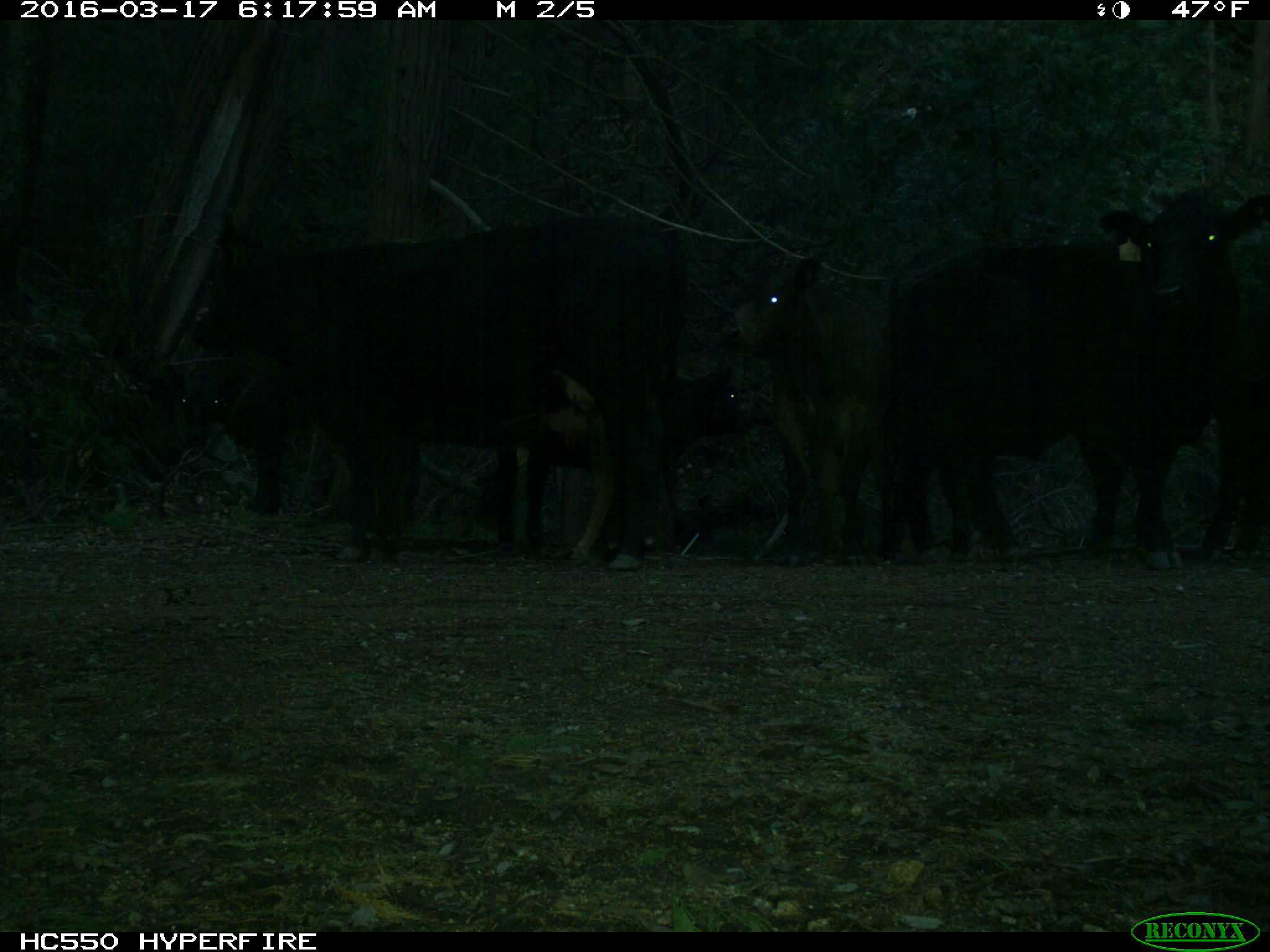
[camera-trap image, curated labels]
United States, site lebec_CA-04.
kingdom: Animalia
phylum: Chordata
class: Mammalia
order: Artiodactyla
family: Bovidae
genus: Bos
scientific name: Bos taurus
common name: domestic cow